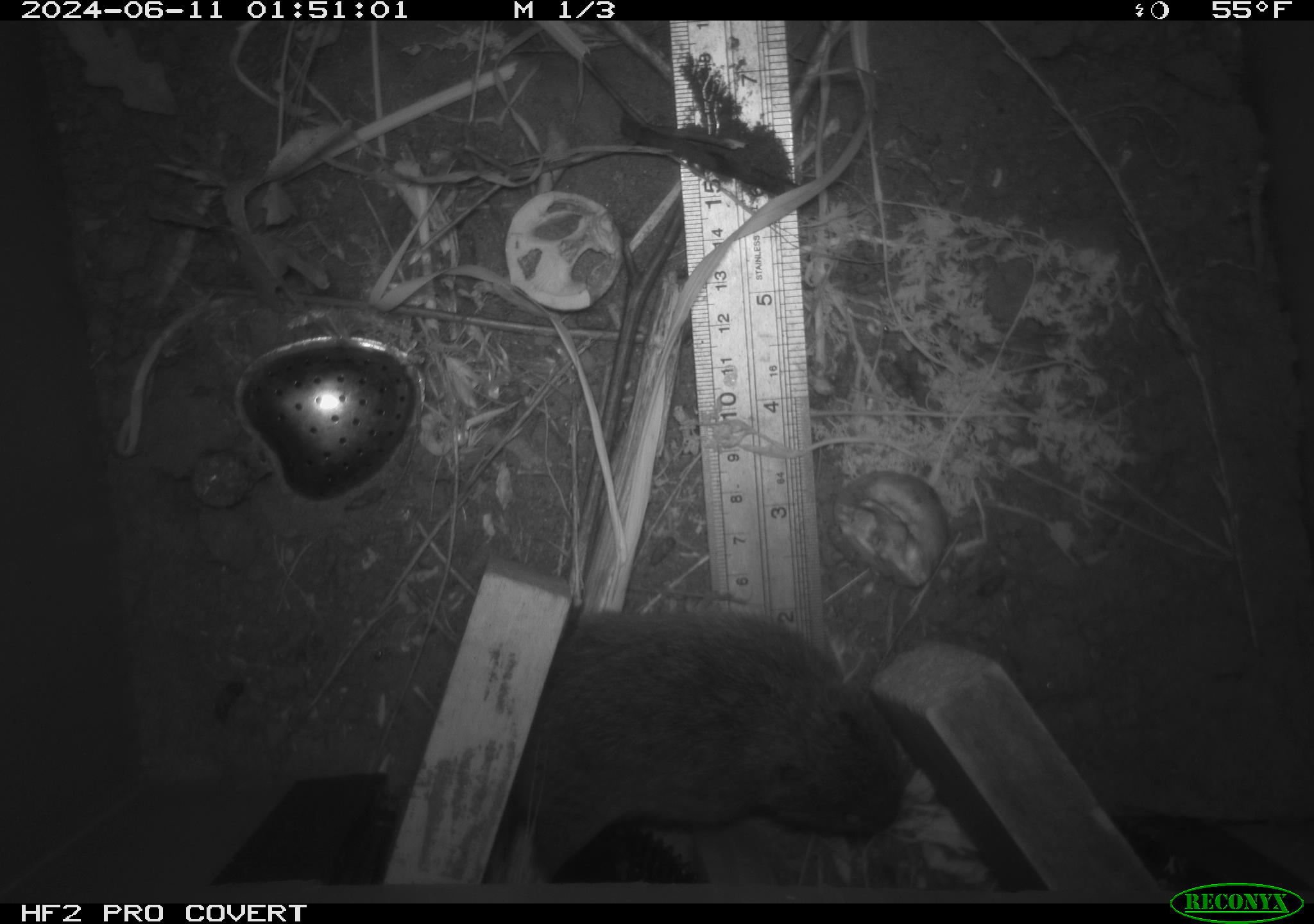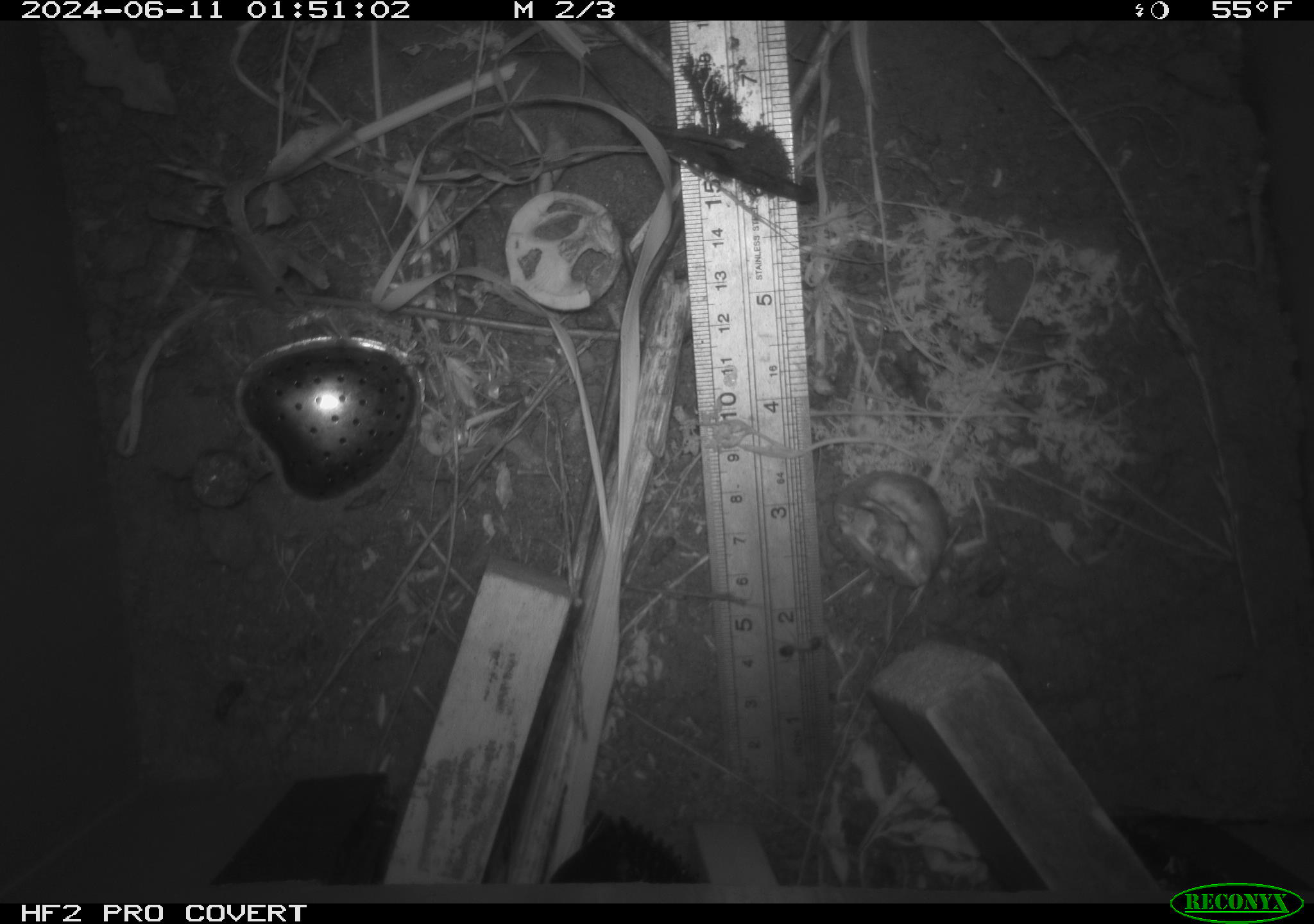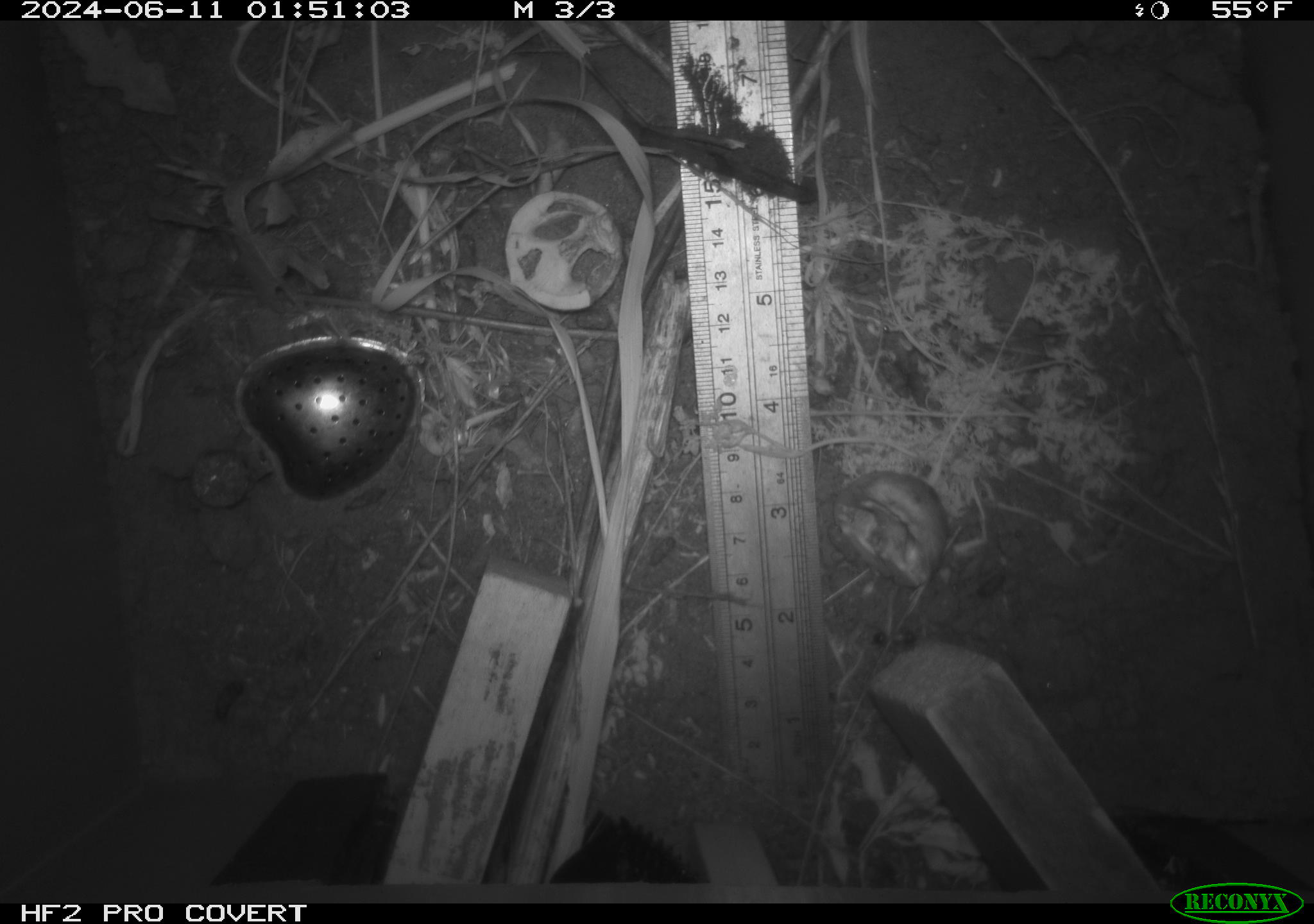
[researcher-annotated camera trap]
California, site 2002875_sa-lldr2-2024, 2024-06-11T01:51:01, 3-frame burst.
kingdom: Animalia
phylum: Chordata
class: Mammalia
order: Rodentia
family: Cricetidae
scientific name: Arvicolinae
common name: voles, lemmings, and muskrats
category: arvicolinae subfamily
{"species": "arvicolinae subfamily (voles, lemmings, and muskrats) (Arvicolinae)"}